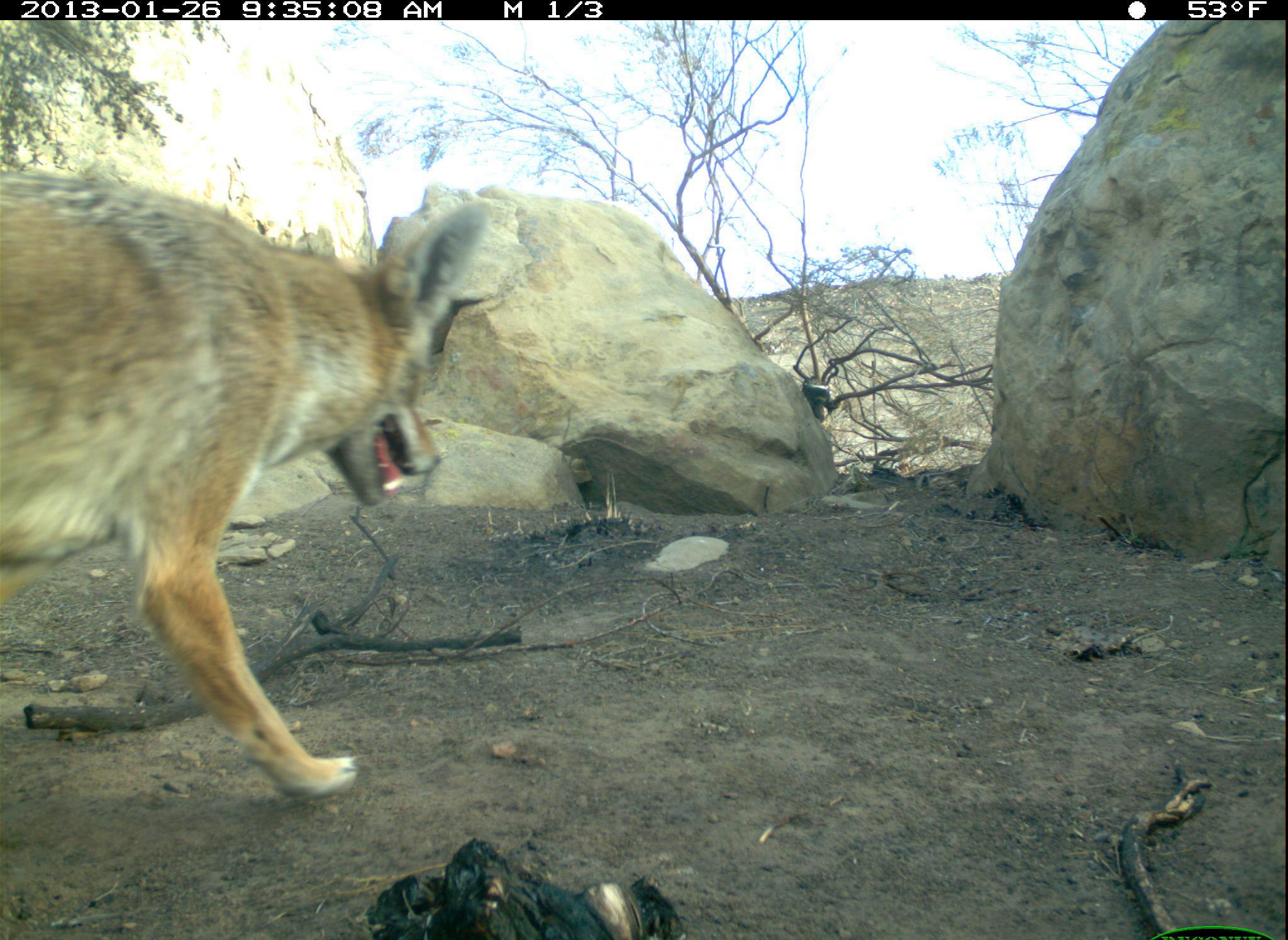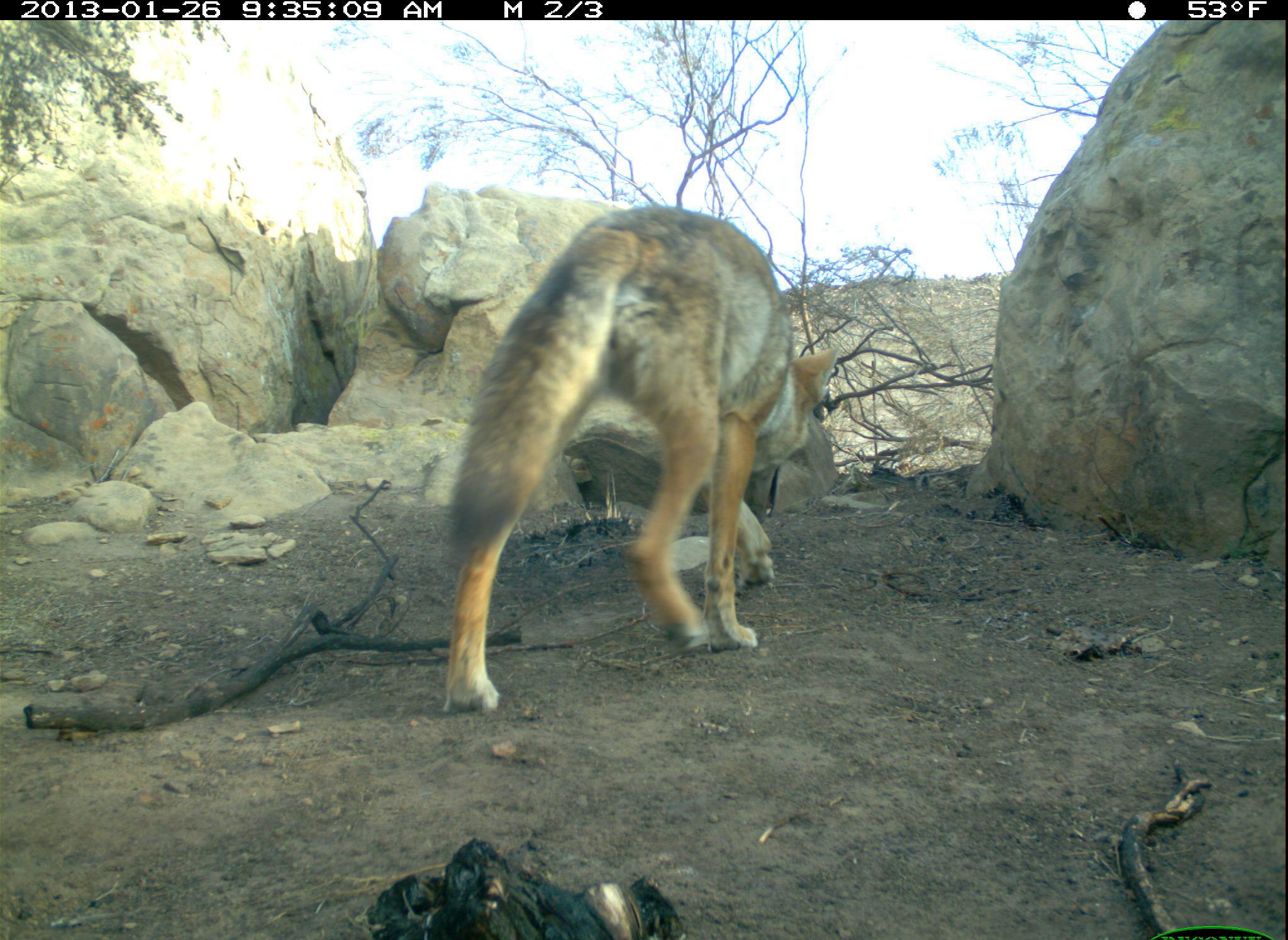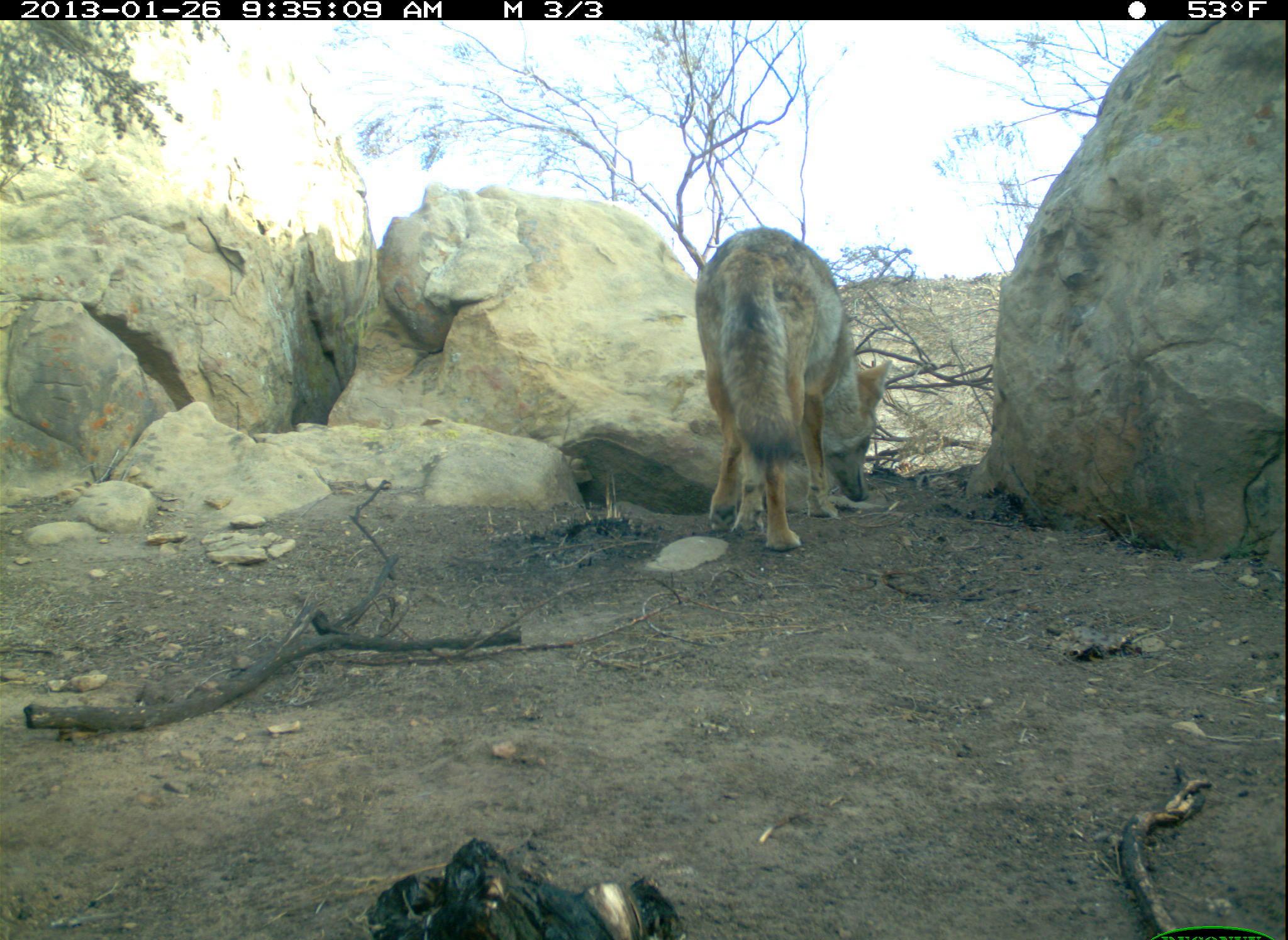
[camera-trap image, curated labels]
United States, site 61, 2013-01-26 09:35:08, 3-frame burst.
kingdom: Animalia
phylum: Chordata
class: Mammalia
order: Carnivora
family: Canidae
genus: Canis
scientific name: Canis latrans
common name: coyote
Coyote (Canis latrans).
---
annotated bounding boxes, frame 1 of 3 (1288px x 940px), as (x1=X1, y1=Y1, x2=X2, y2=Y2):
coyote: (x1=0, y1=145, x2=507, y2=807)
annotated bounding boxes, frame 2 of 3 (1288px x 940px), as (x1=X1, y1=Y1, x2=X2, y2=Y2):
coyote: (x1=430, y1=197, x2=852, y2=726)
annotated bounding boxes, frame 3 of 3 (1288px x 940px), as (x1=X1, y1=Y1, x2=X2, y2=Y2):
coyote: (x1=691, y1=206, x2=897, y2=561)